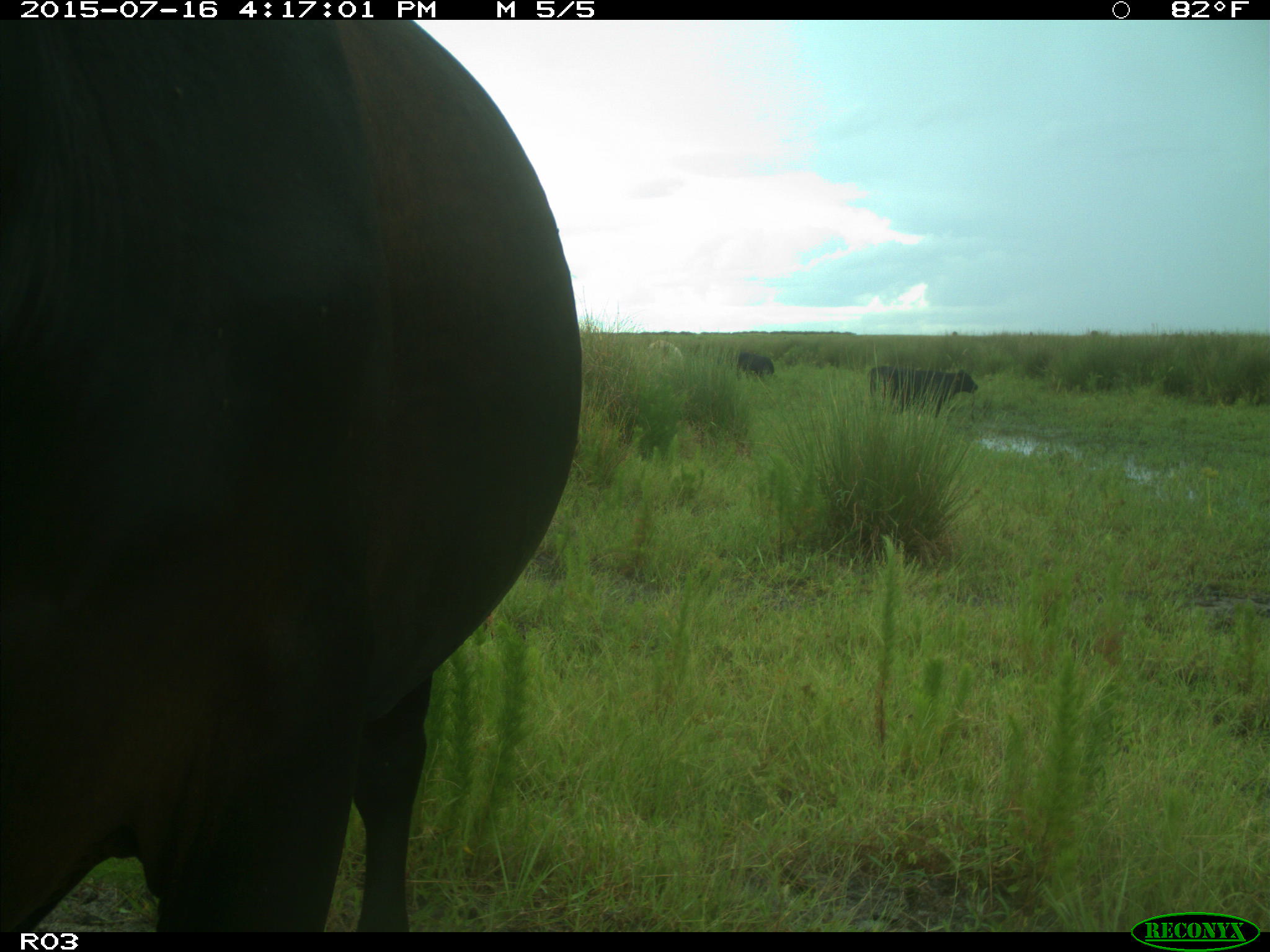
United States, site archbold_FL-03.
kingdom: Animalia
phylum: Chordata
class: Mammalia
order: Artiodactyla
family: Bovidae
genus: Bos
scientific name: Bos taurus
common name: domestic cow